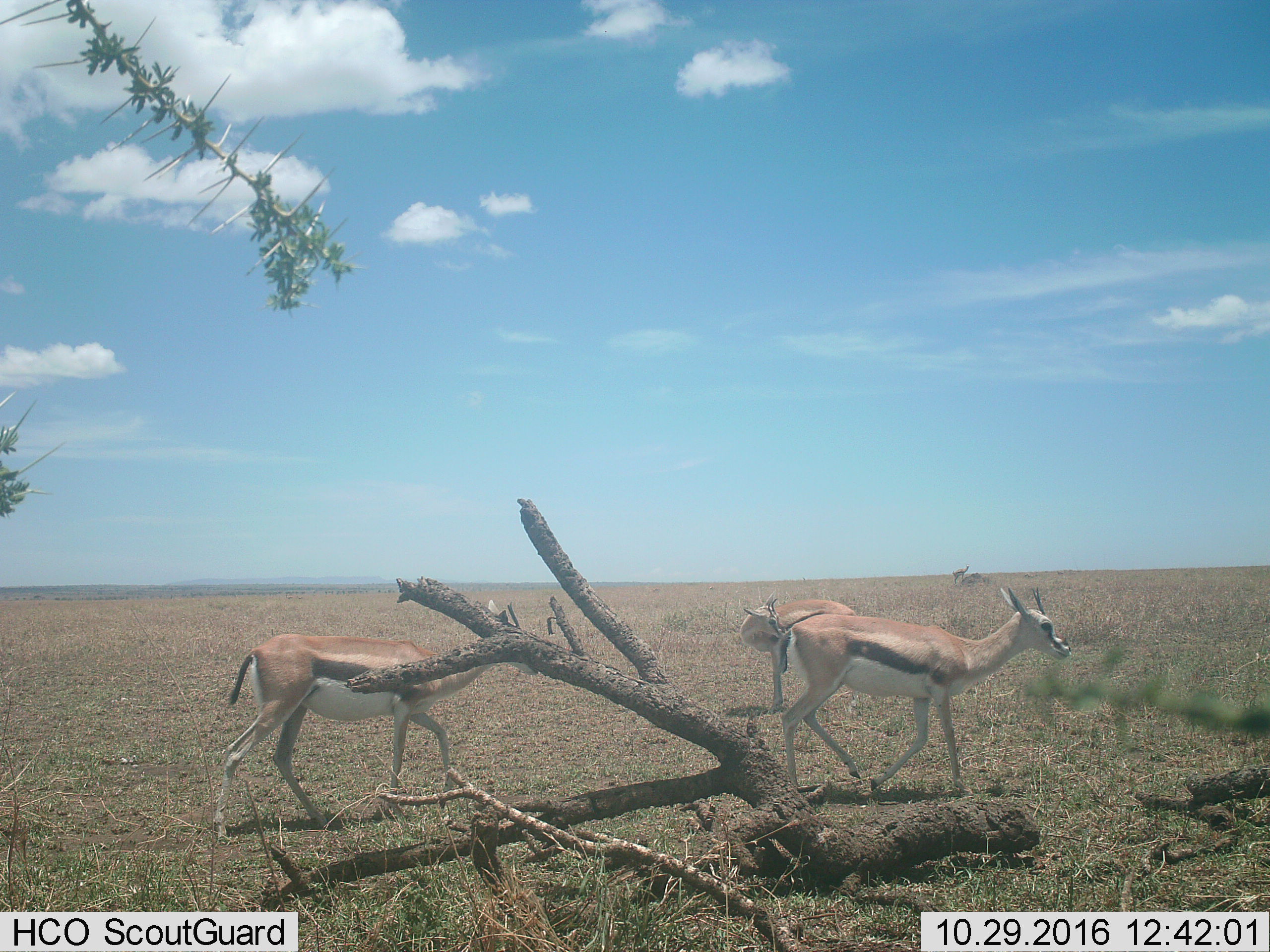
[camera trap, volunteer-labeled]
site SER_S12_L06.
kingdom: Animalia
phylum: Chordata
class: Mammalia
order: Artiodactyla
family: Bovidae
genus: Eudorcas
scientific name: Eudorcas thomsonii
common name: thomson's gazelle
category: gazellethomsons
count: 4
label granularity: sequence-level